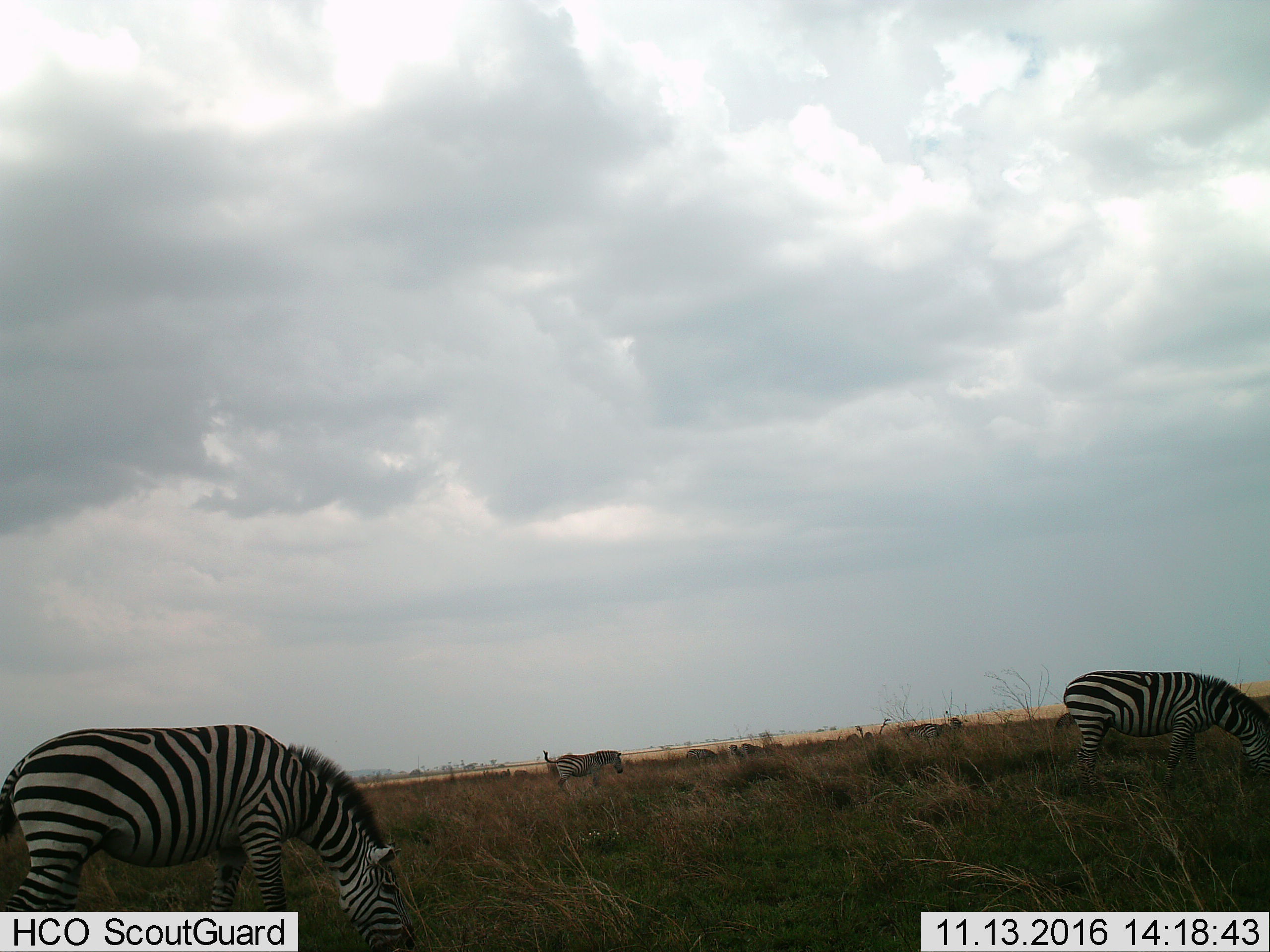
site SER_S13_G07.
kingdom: Animalia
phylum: Chordata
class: Mammalia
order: Perissodactyla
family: Equidae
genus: Equus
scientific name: Equus quagga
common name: plains zebra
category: zebraplains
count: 9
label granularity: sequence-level